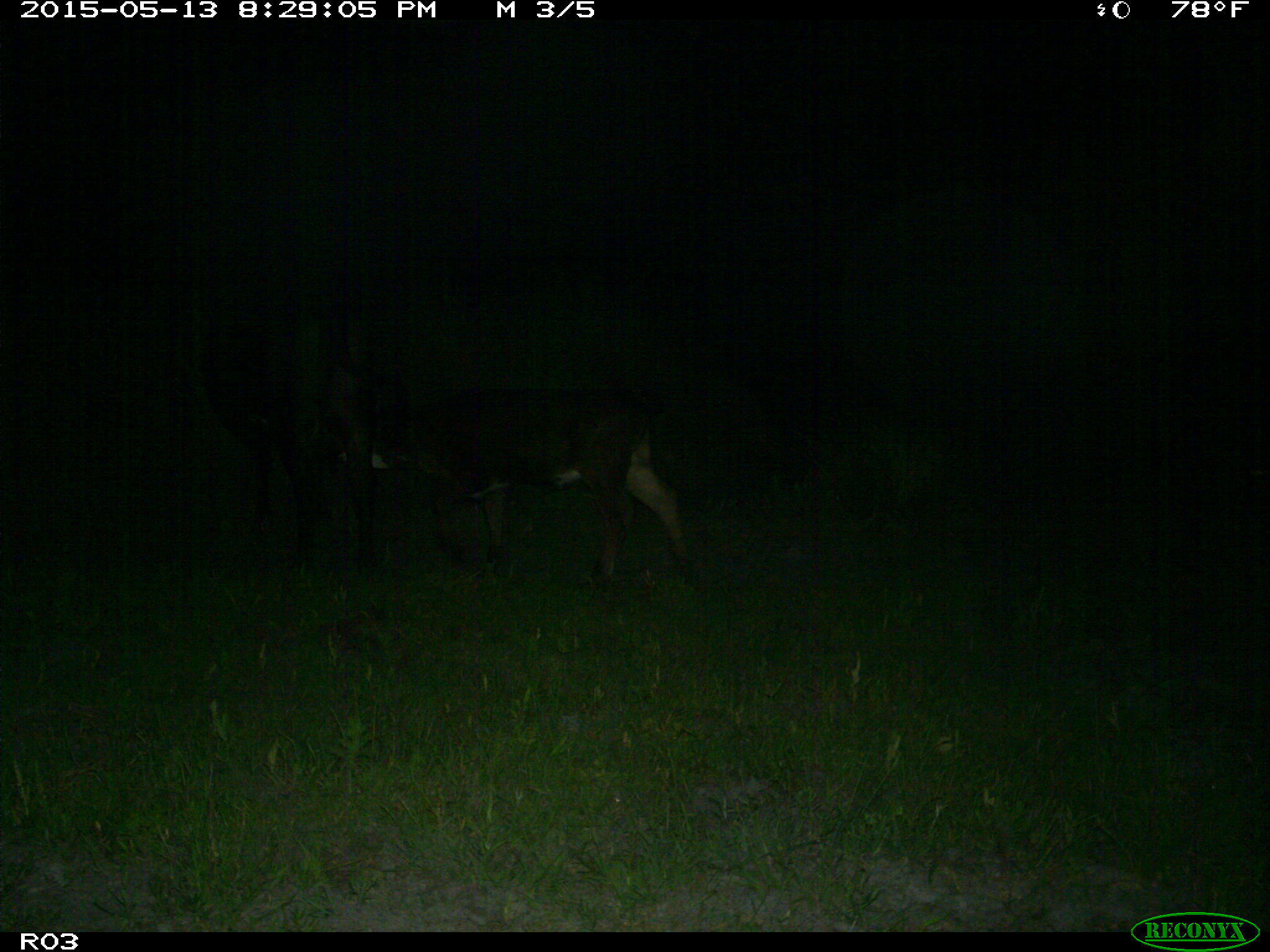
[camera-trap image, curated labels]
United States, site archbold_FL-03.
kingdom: Animalia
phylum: Chordata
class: Mammalia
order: Artiodactyla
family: Bovidae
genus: Bos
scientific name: Bos taurus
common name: domestic cow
Bos taurus (domestic cow).